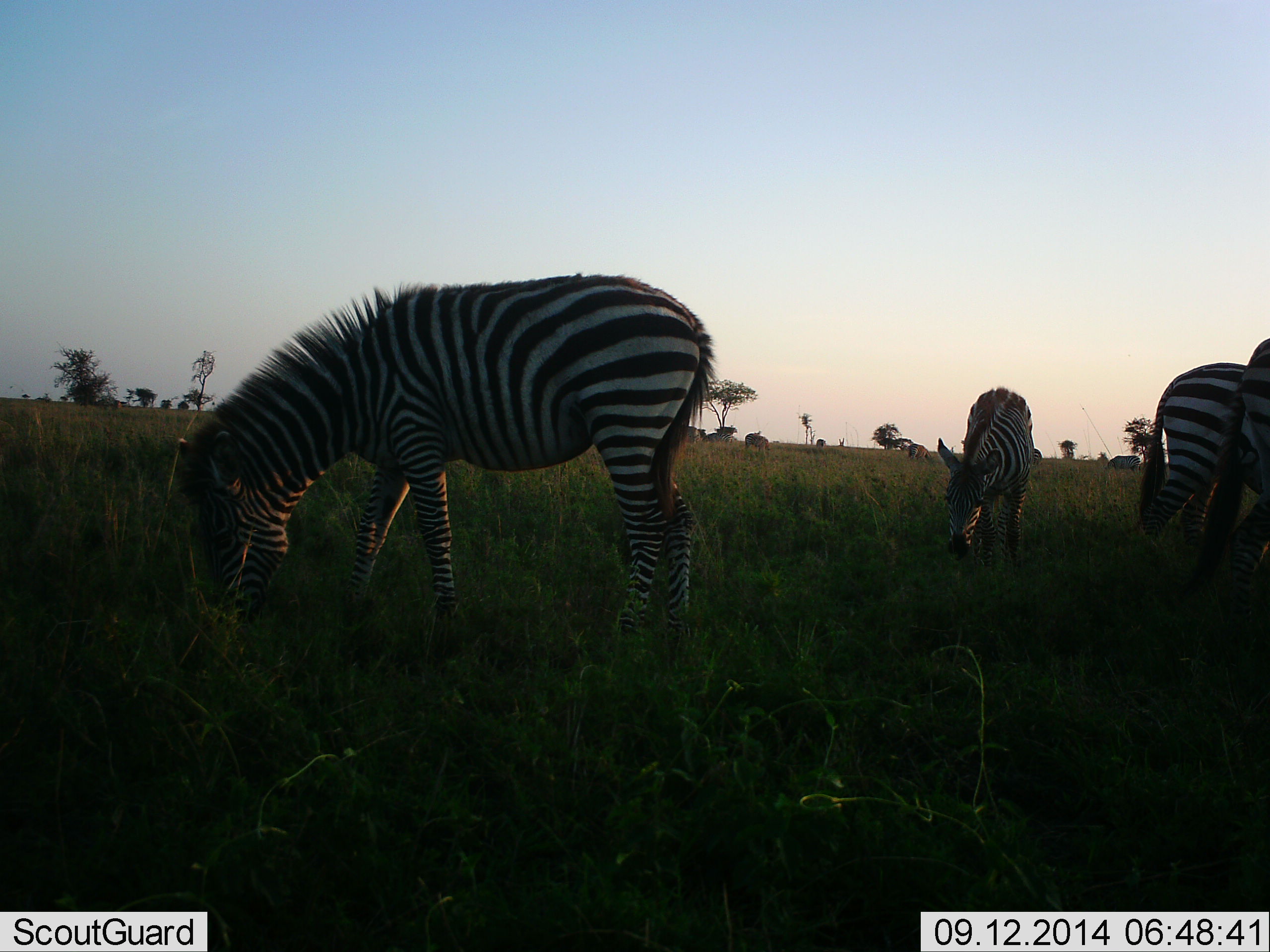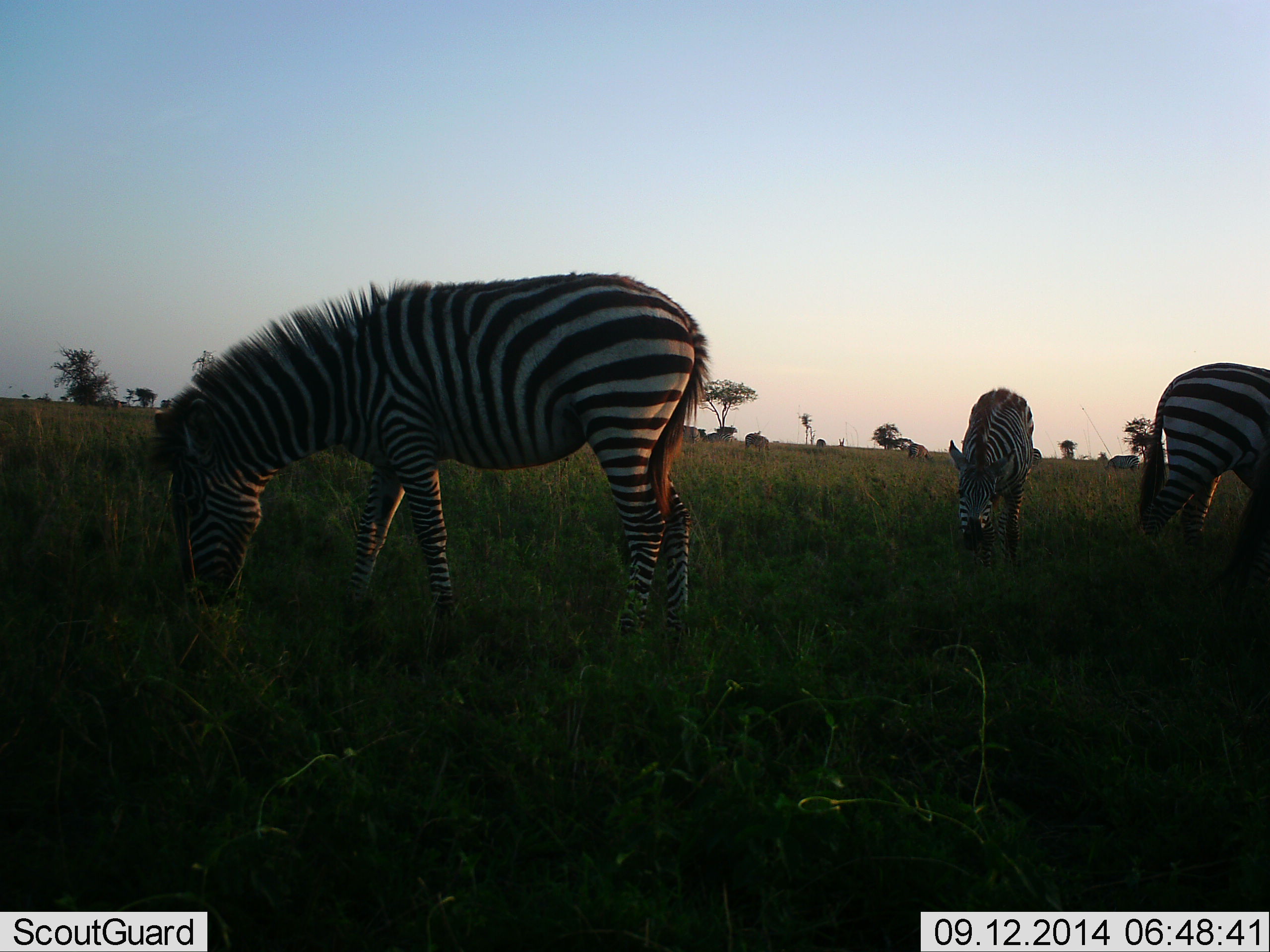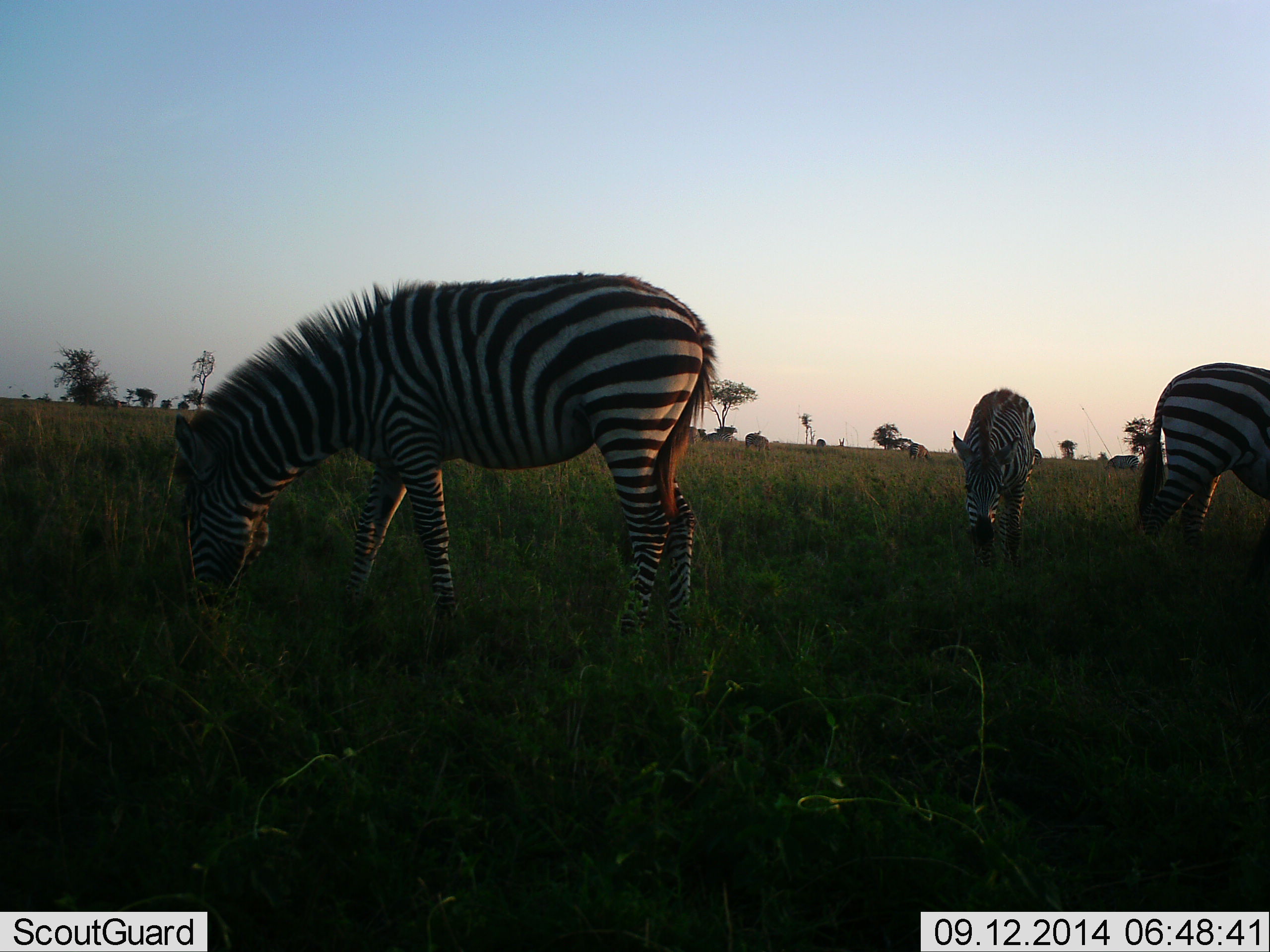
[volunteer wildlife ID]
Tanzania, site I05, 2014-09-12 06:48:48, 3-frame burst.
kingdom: Animalia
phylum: Chordata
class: Mammalia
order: Perissodactyla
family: Equidae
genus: Equus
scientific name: Equus quagga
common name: plains zebra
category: zebra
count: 4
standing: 20%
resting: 0%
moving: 0%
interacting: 0%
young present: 10%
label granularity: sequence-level